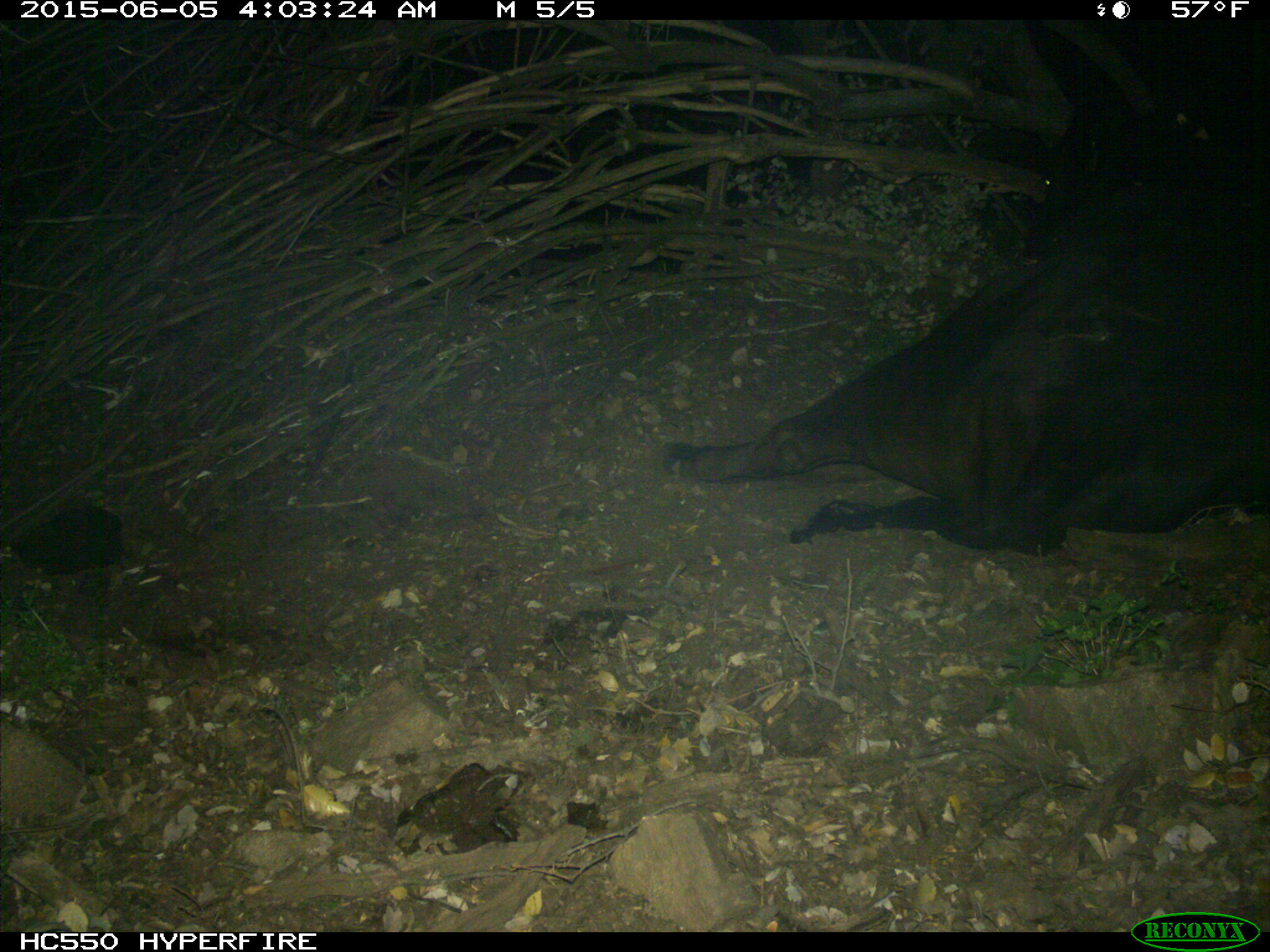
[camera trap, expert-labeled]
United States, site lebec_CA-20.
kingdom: Animalia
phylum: Chordata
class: Mammalia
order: Artiodactyla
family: Bovidae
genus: Bos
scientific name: Bos taurus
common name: domestic cow